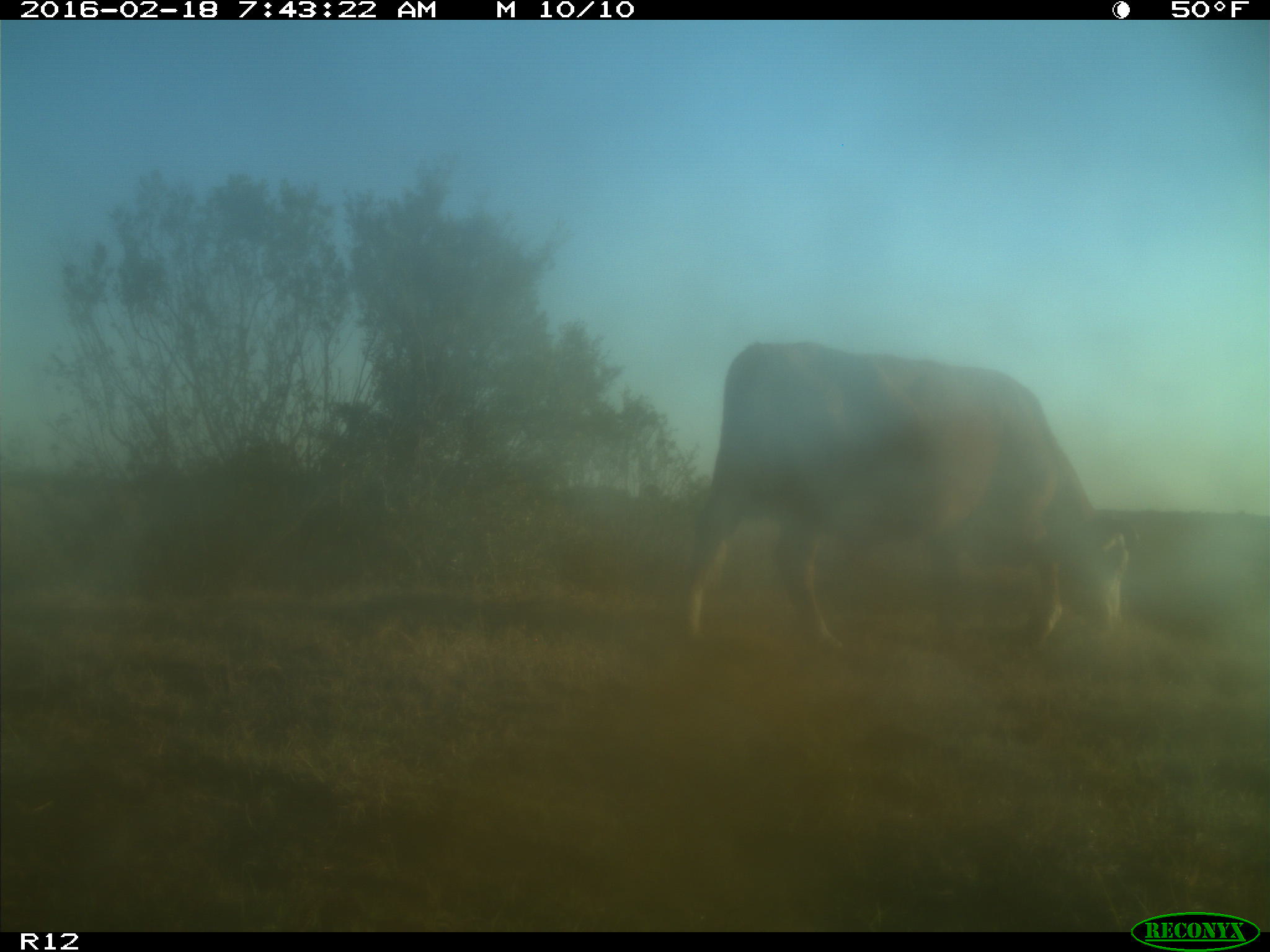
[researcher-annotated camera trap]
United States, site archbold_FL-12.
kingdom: Animalia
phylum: Chordata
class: Mammalia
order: Artiodactyla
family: Bovidae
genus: Bos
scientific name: Bos taurus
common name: domestic cow